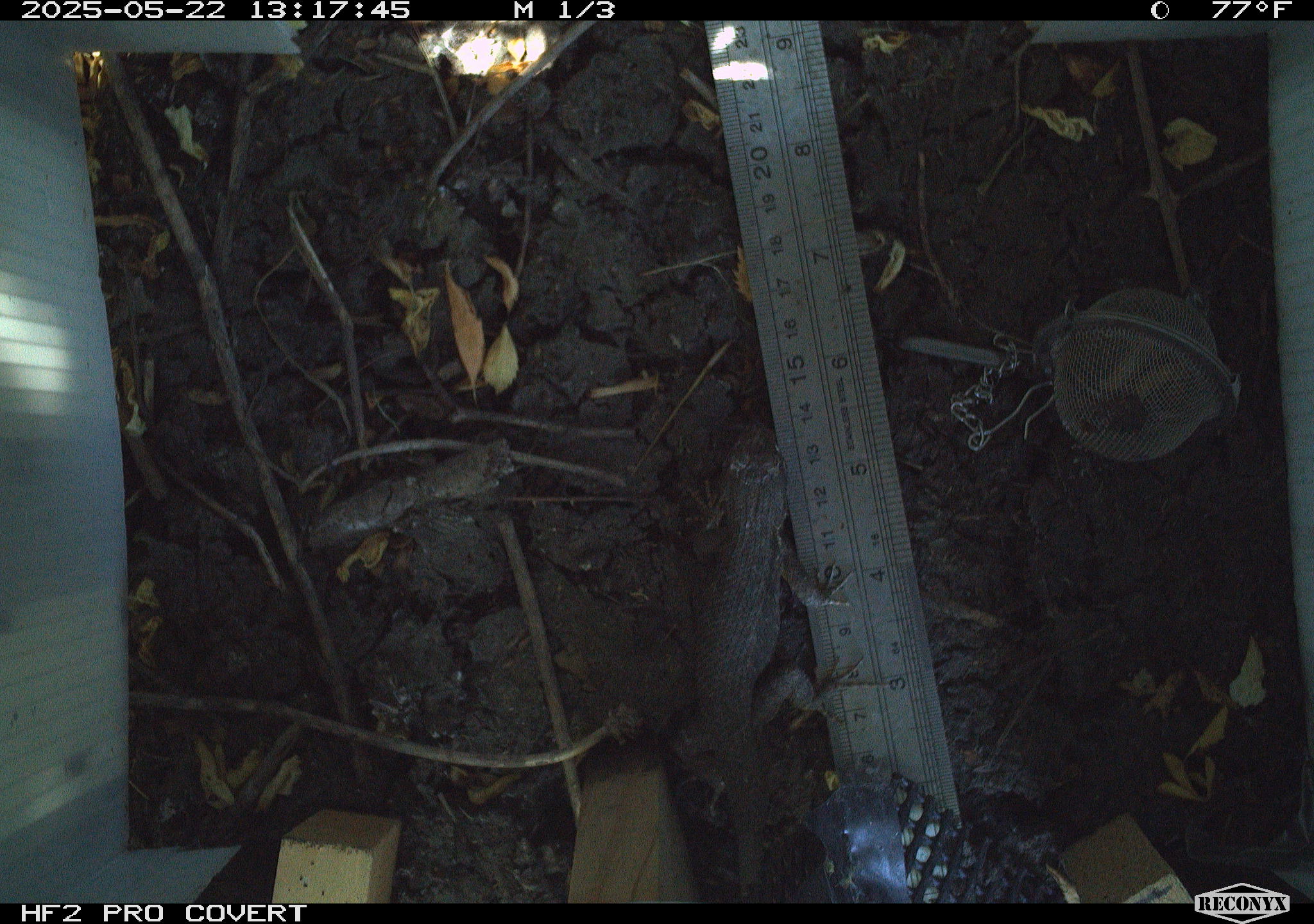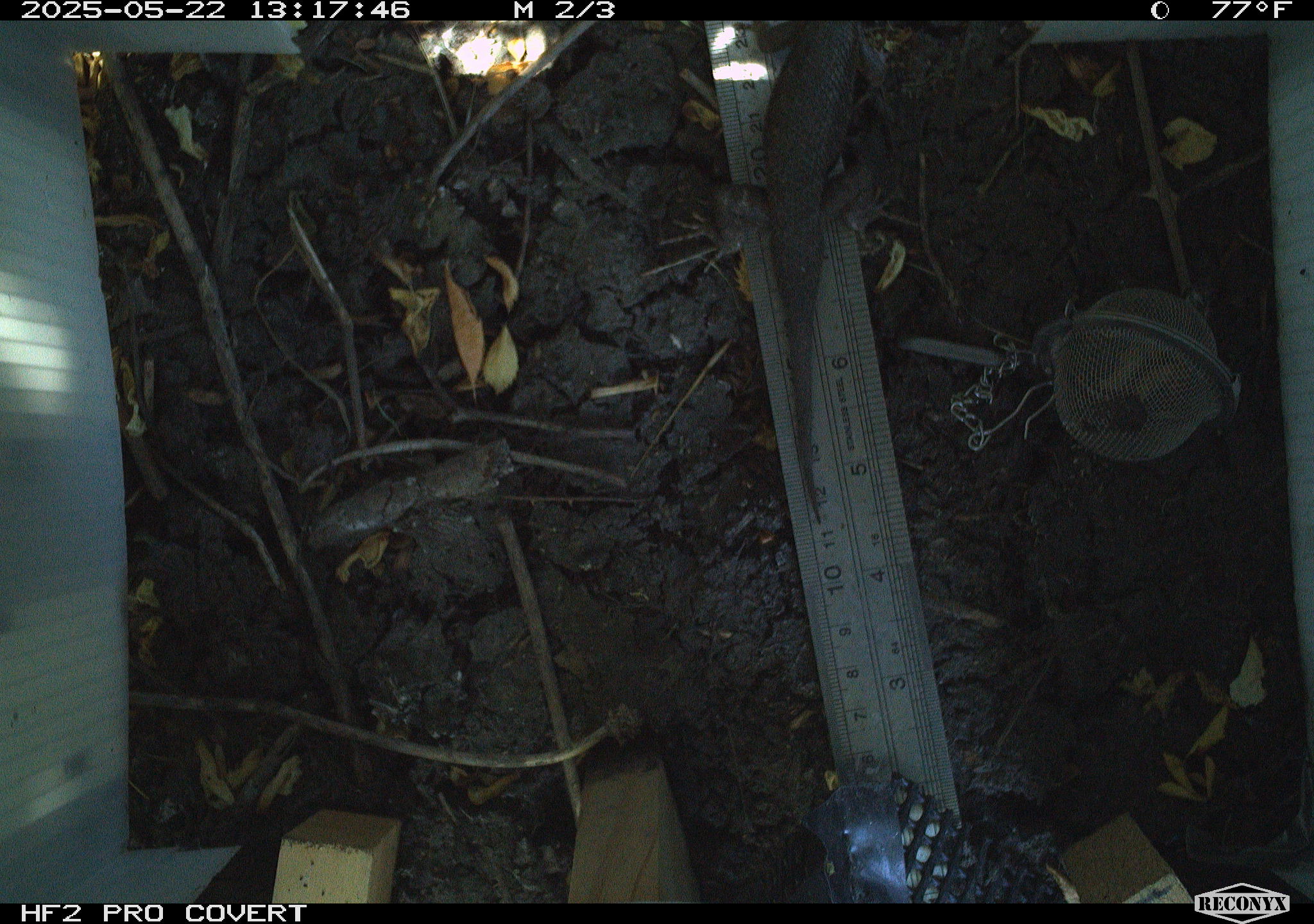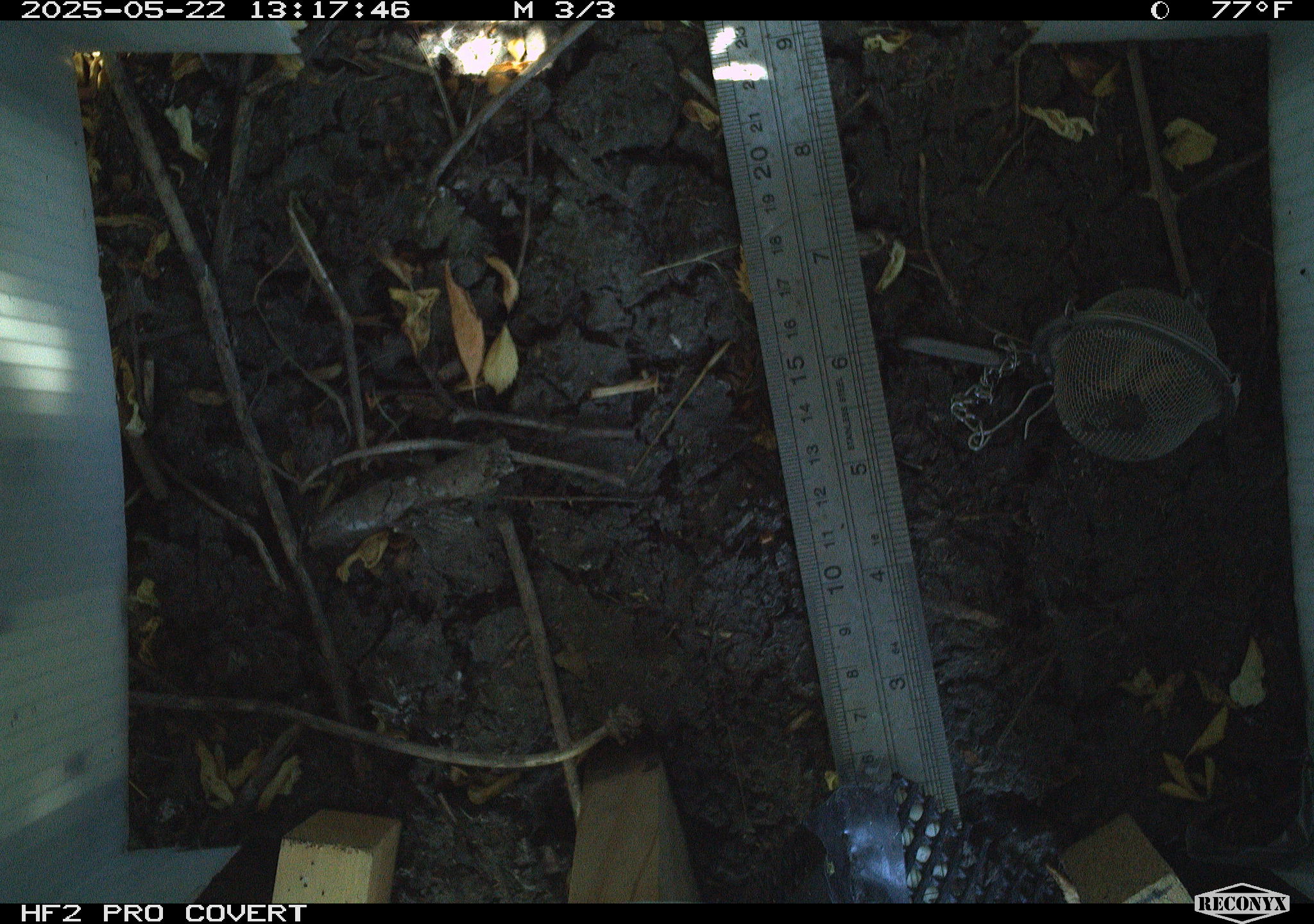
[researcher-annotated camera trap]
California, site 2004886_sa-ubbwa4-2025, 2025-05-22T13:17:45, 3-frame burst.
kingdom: Animalia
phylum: Chordata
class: Reptilia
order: Squamata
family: Phrynosomatidae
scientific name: Phrynosomatidae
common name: north american spiny lizards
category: sceloporus/uta species